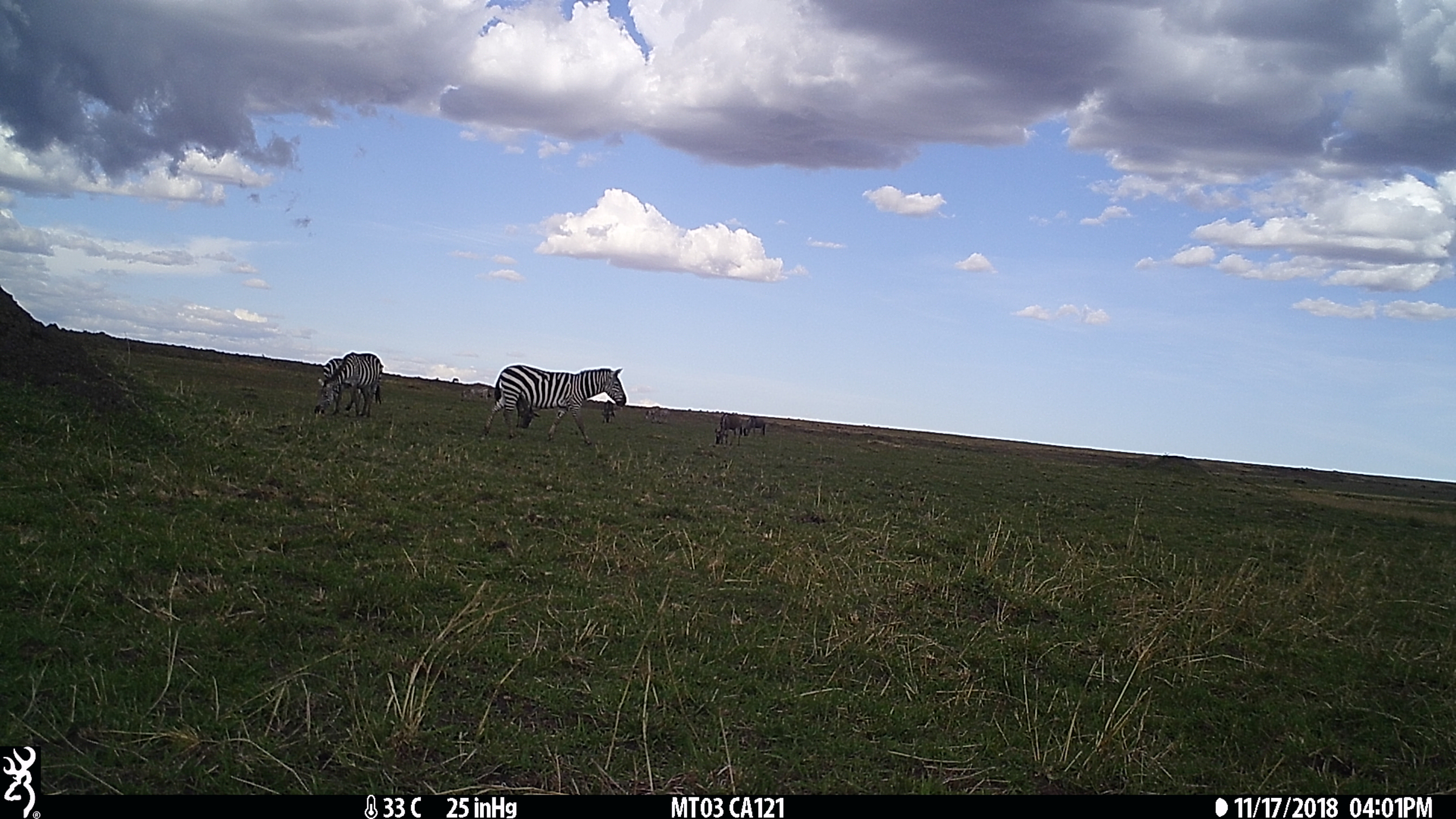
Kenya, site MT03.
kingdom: Animalia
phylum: Chordata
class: Mammalia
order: Perissodactyla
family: Equidae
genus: Equus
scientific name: Equus quagga burchellii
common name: burchell's zebra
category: zebra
Zebra (burchell's zebra) (Equus quagga burchellii).